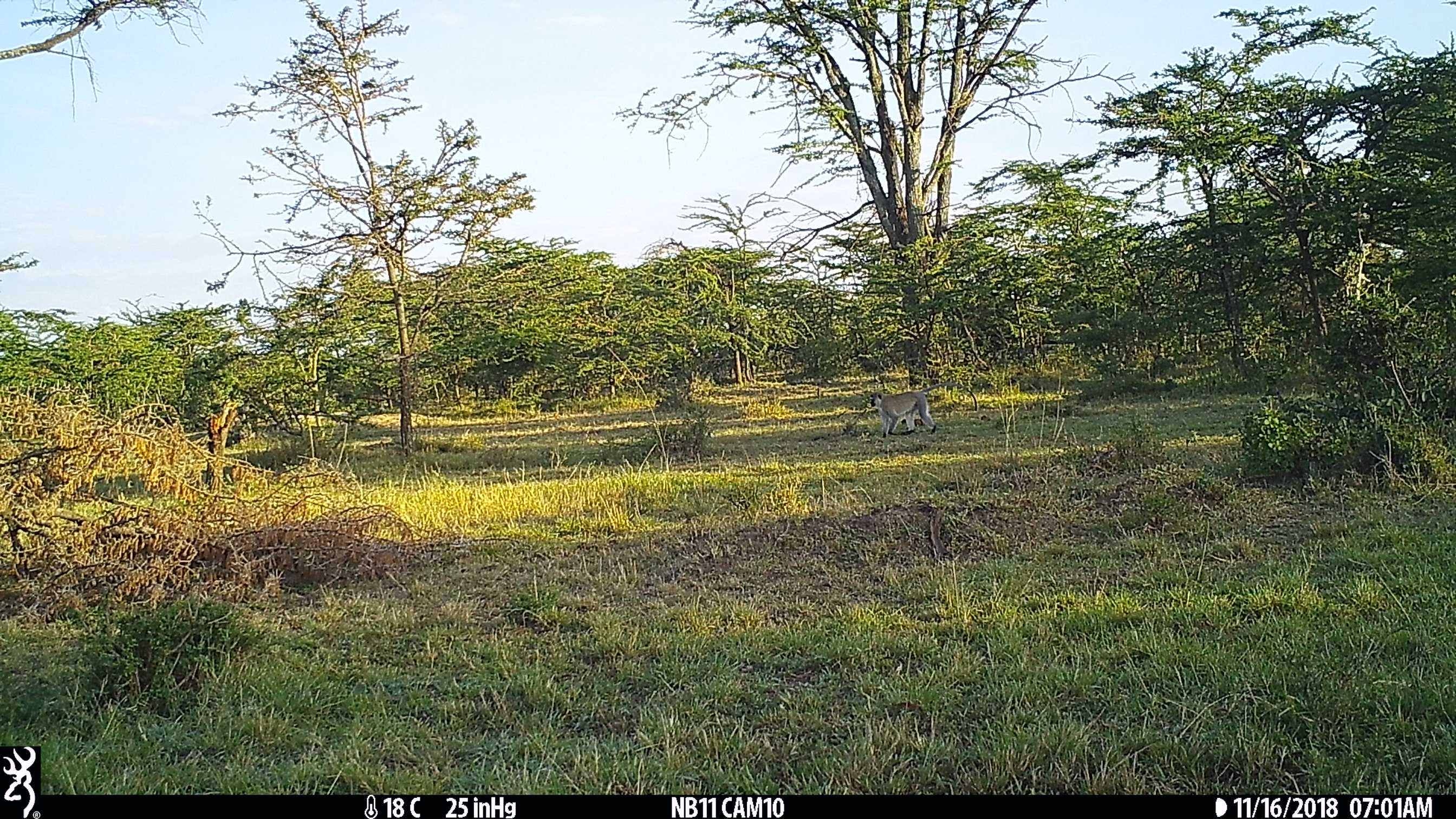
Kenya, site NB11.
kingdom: Animalia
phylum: Chordata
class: Mammalia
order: Primates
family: Cercopithecidae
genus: Chlorocebus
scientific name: Chlorocebus pygerythrus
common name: vervet monkey